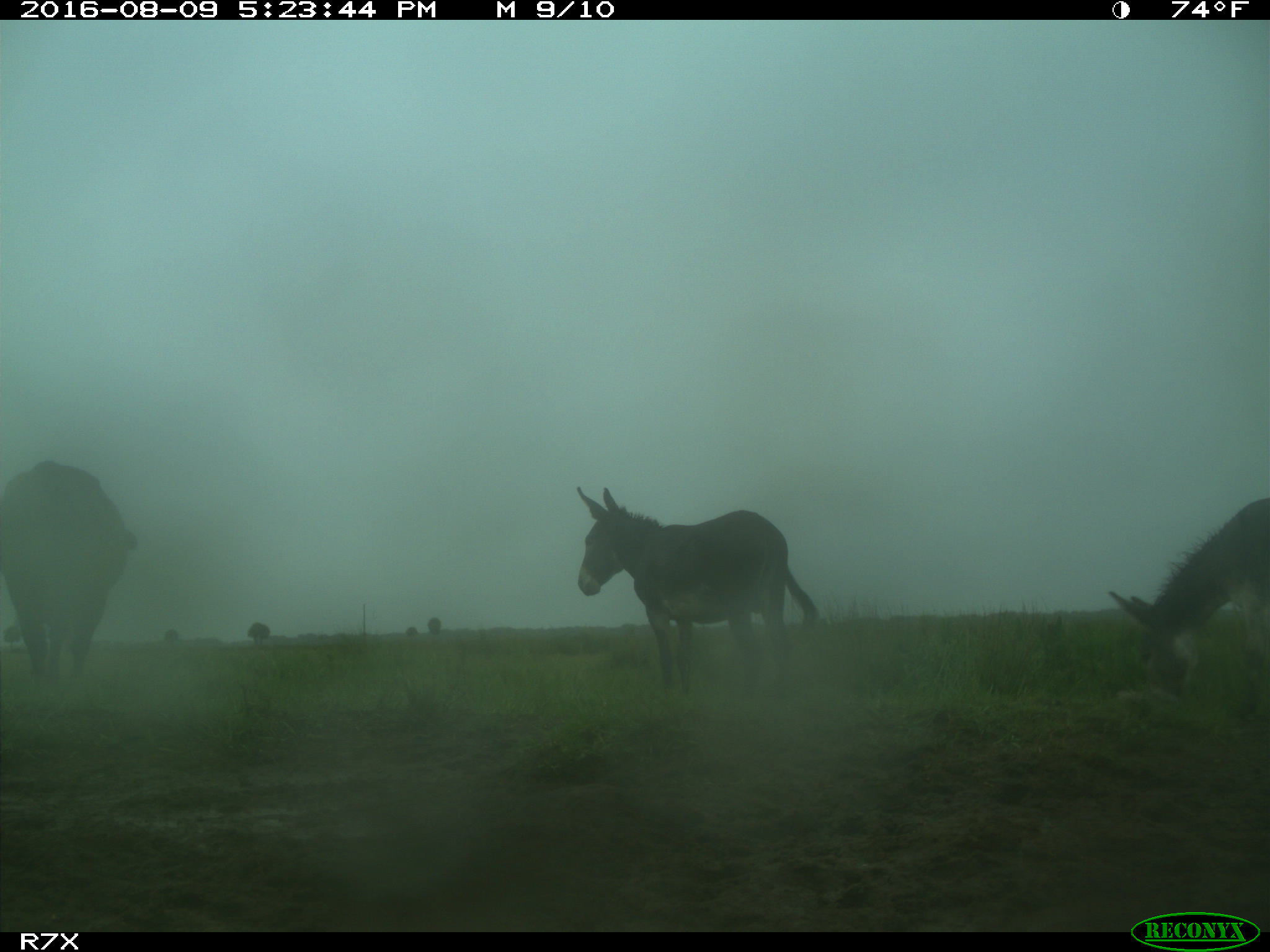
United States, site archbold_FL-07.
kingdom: Animalia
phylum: Chordata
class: Mammalia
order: Artiodactyla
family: Bovidae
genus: Bos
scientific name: Bos taurus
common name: domestic cow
Bos taurus (domestic cow).